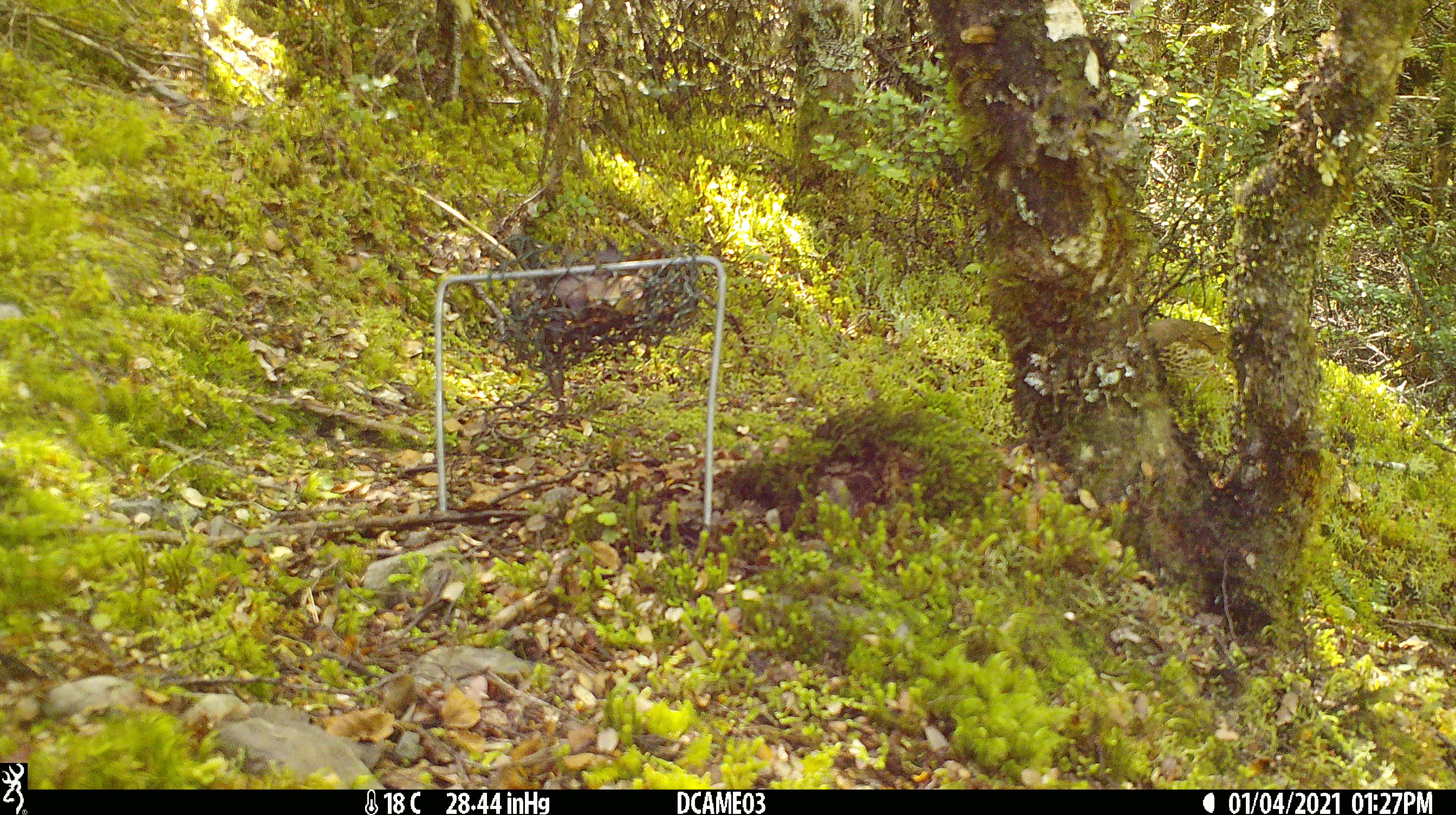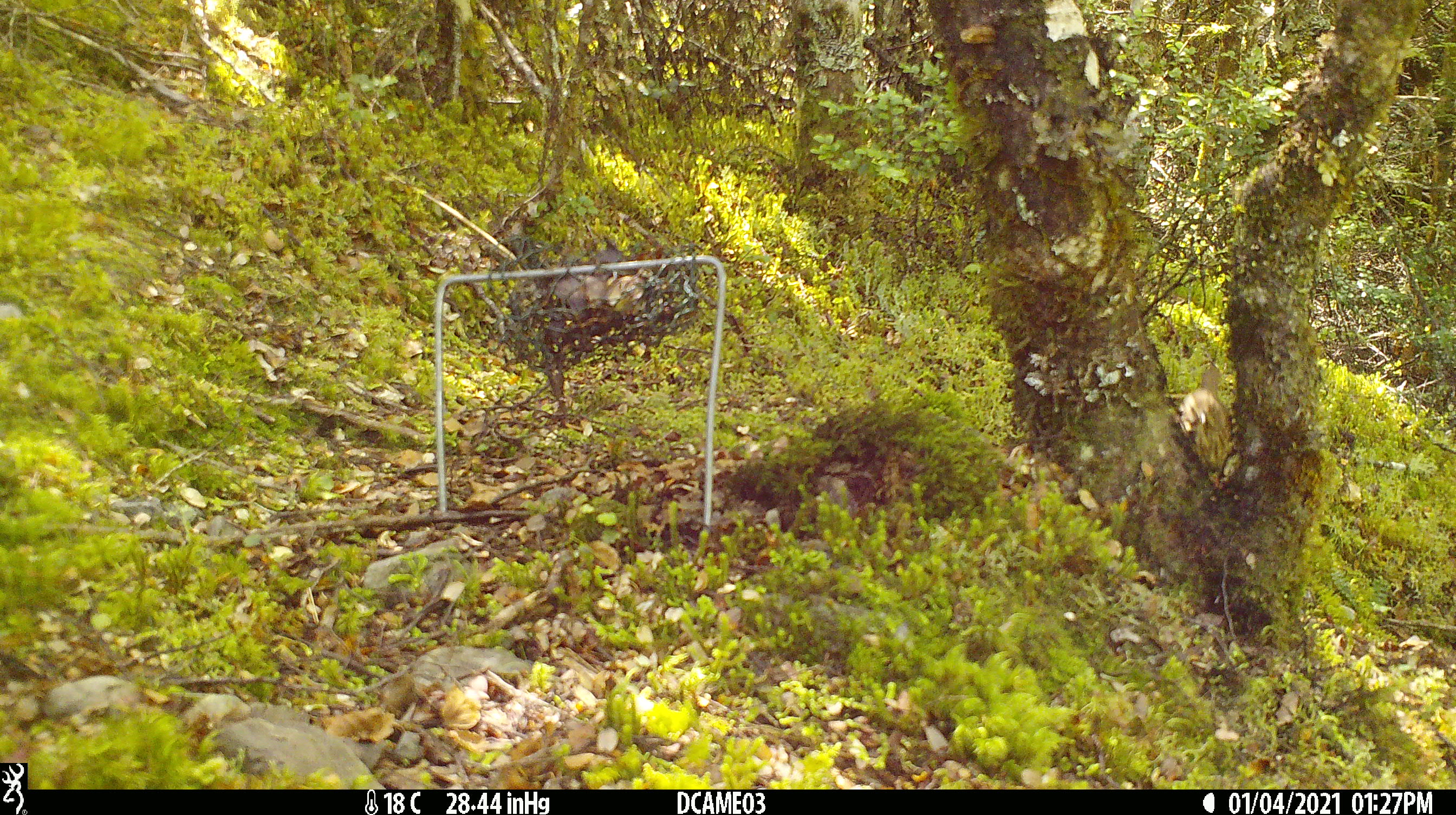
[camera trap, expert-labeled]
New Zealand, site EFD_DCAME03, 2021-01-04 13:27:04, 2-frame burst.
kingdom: Animalia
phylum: Chordata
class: Aves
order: Passeriformes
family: Turdidae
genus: Turdus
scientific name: Turdus philomelos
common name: song thrush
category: thrush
Thrush (song thrush) (Turdus philomelos).